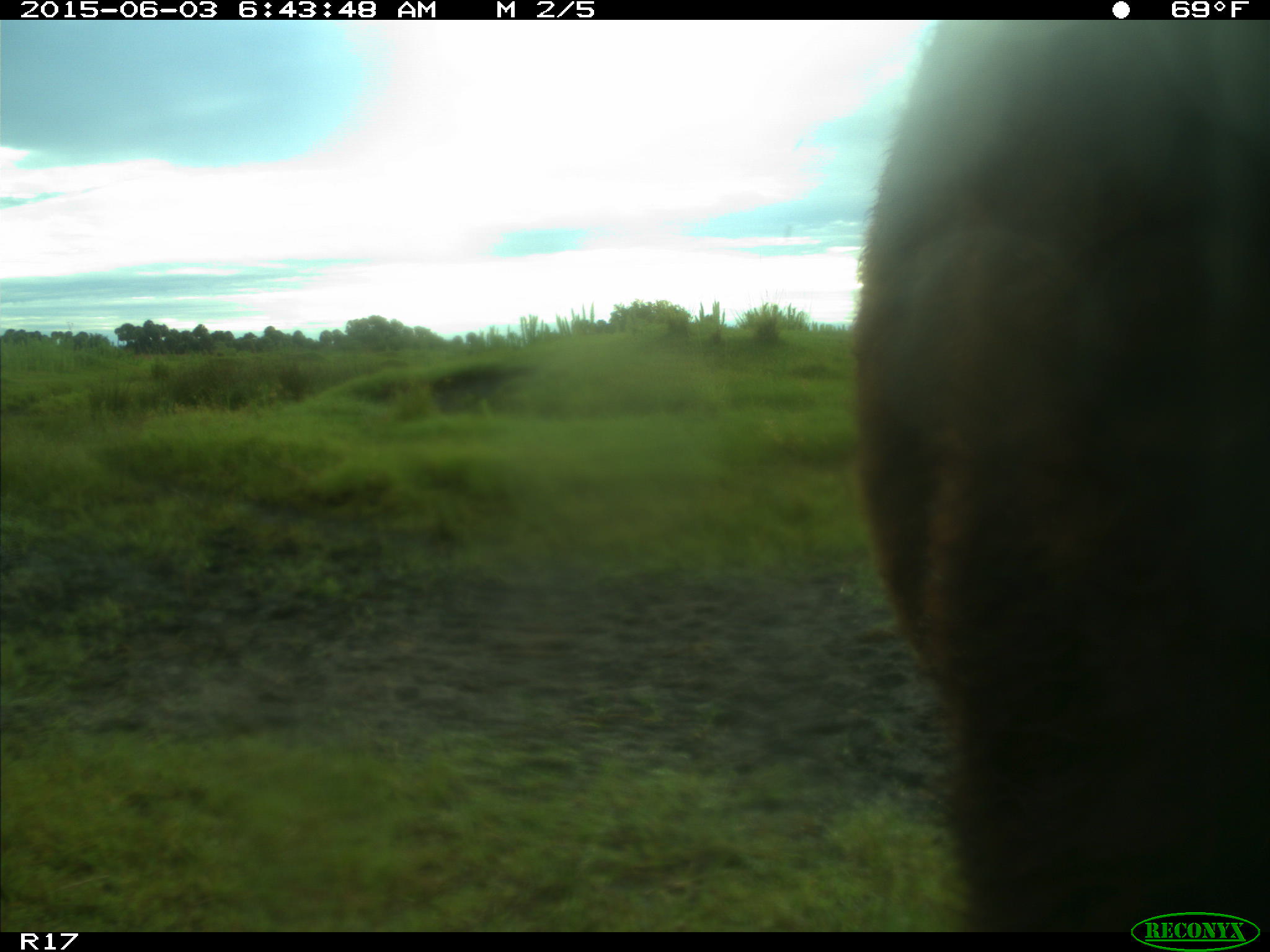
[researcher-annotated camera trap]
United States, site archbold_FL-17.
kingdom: Animalia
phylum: Chordata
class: Mammalia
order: Artiodactyla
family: Bovidae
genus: Bos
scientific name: Bos taurus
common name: domestic cow